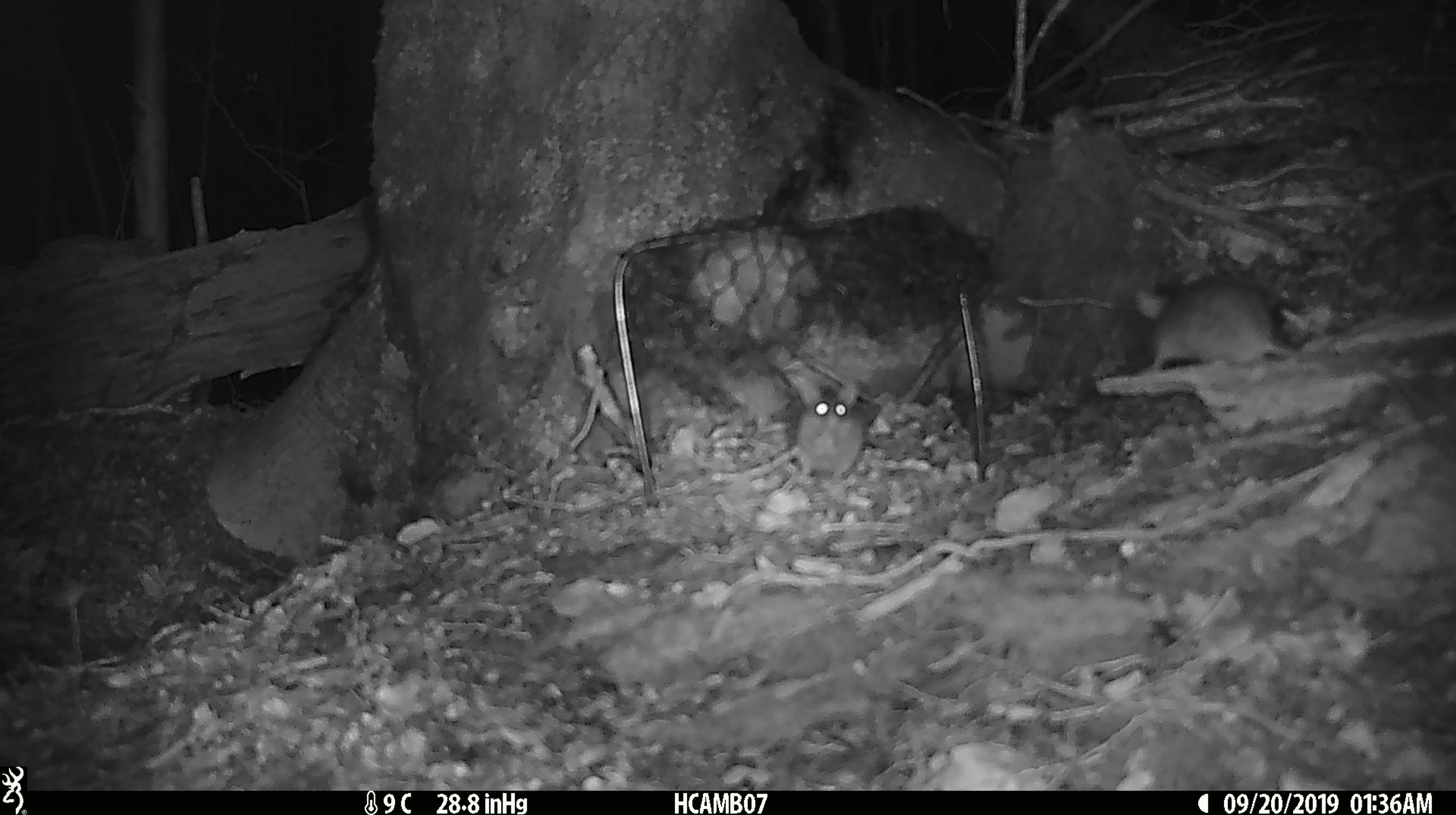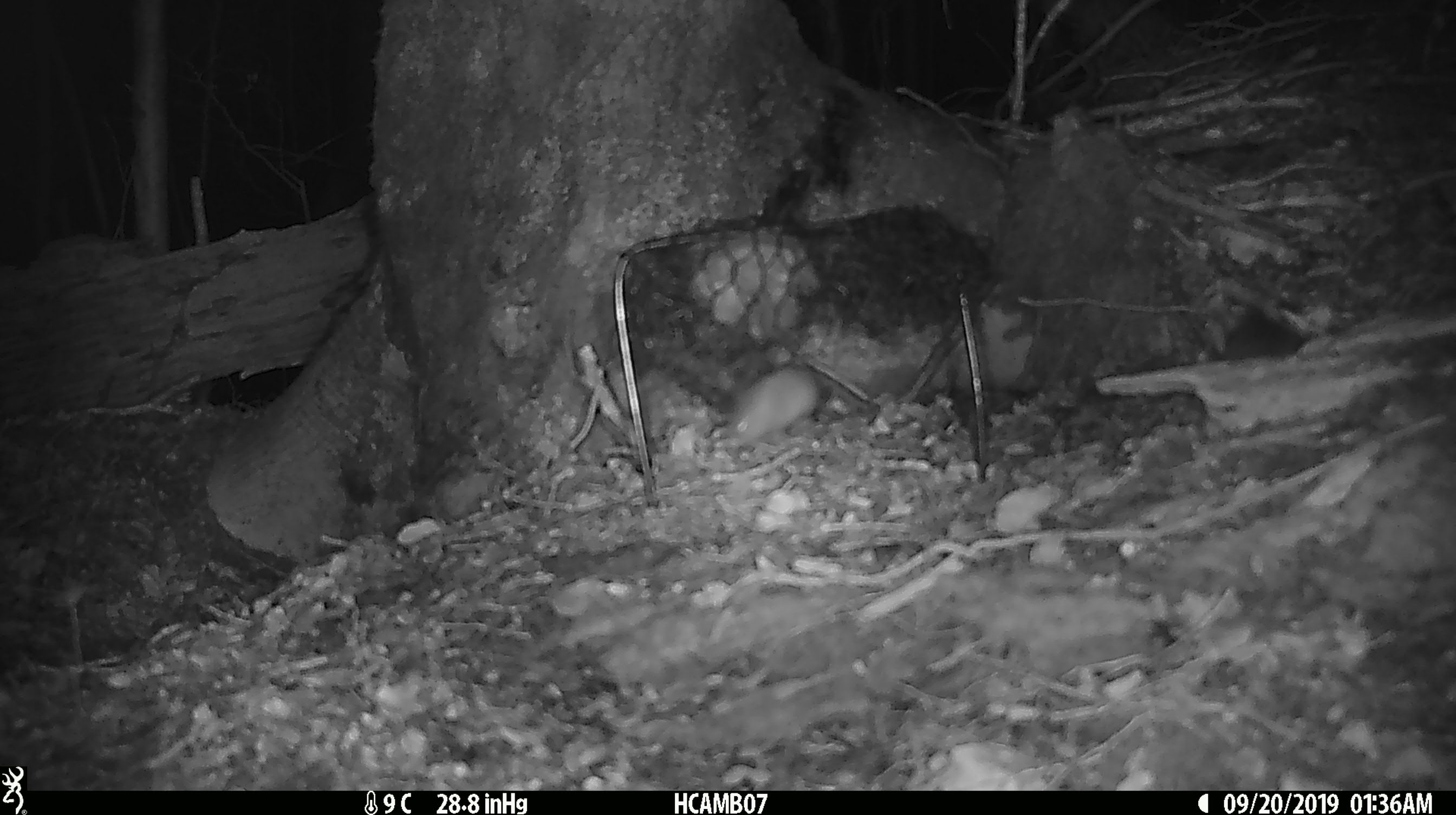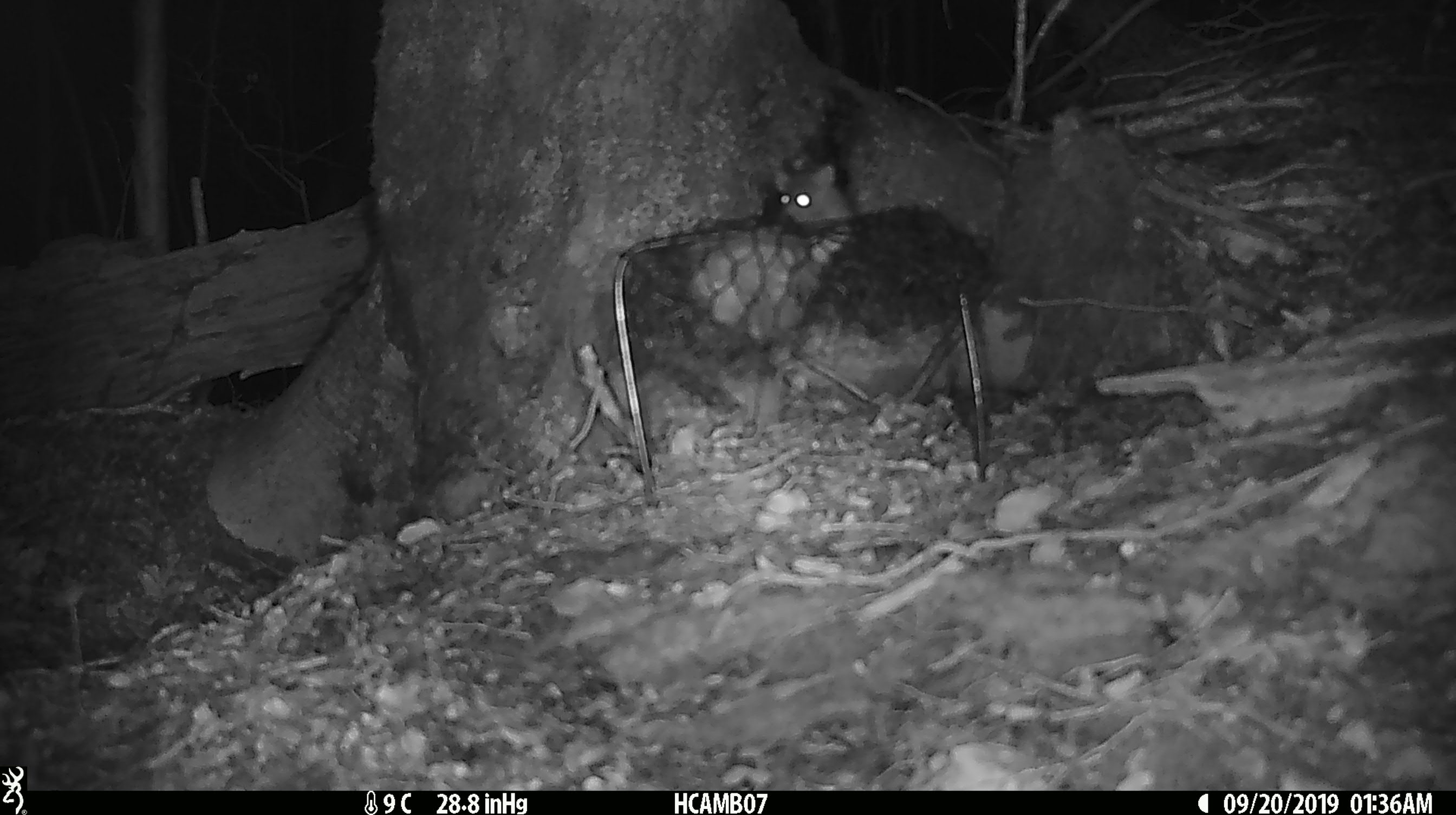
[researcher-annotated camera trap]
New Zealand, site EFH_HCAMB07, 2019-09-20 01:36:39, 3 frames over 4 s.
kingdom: Animalia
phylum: Chordata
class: Mammalia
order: Rodentia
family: Muridae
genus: Mus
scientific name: Mus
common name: mouse